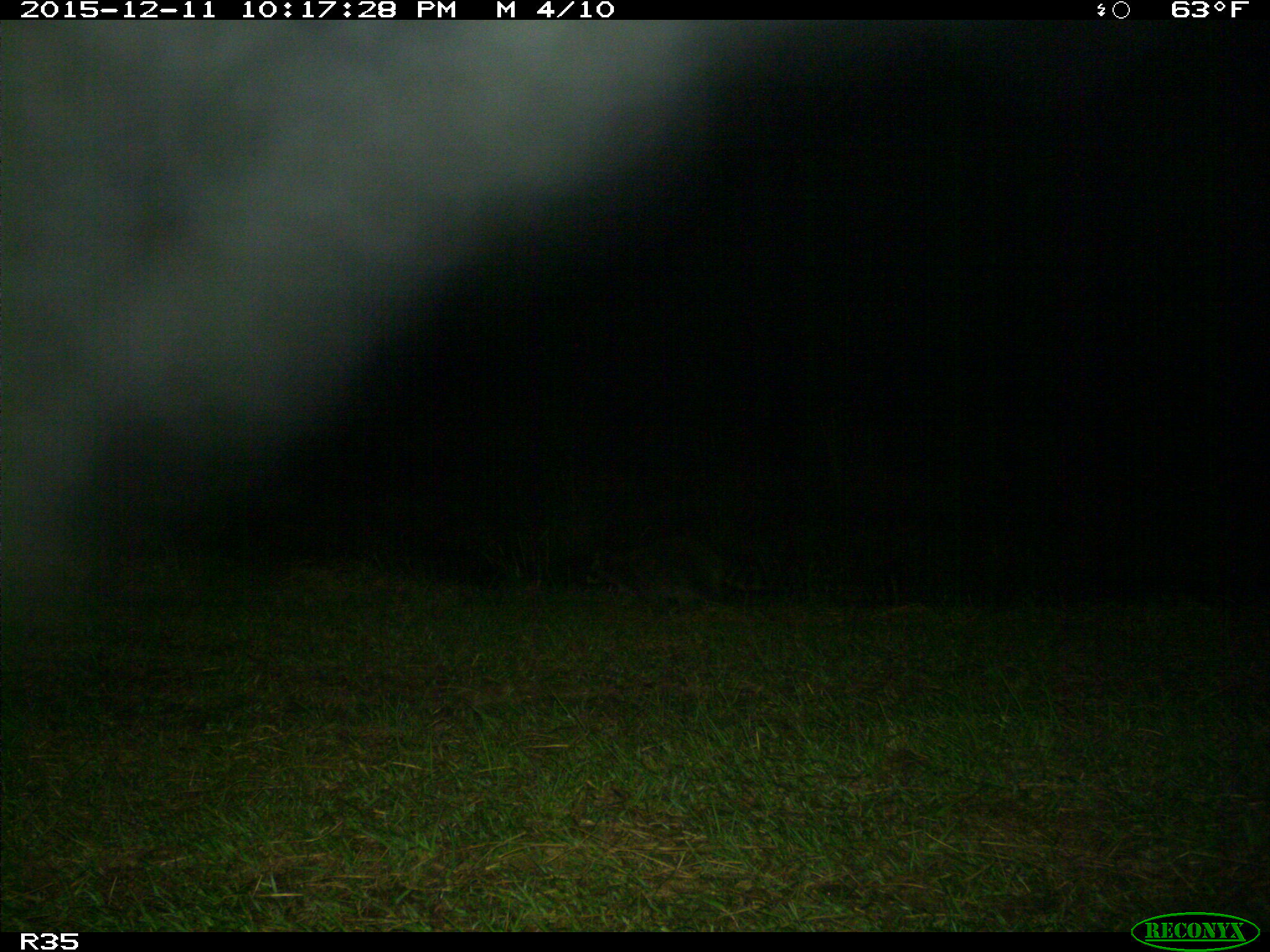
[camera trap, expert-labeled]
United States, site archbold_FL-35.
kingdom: Animalia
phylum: Chordata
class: Mammalia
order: Carnivora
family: Procyonidae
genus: Procyon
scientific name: Procyon lotor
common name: common raccoon